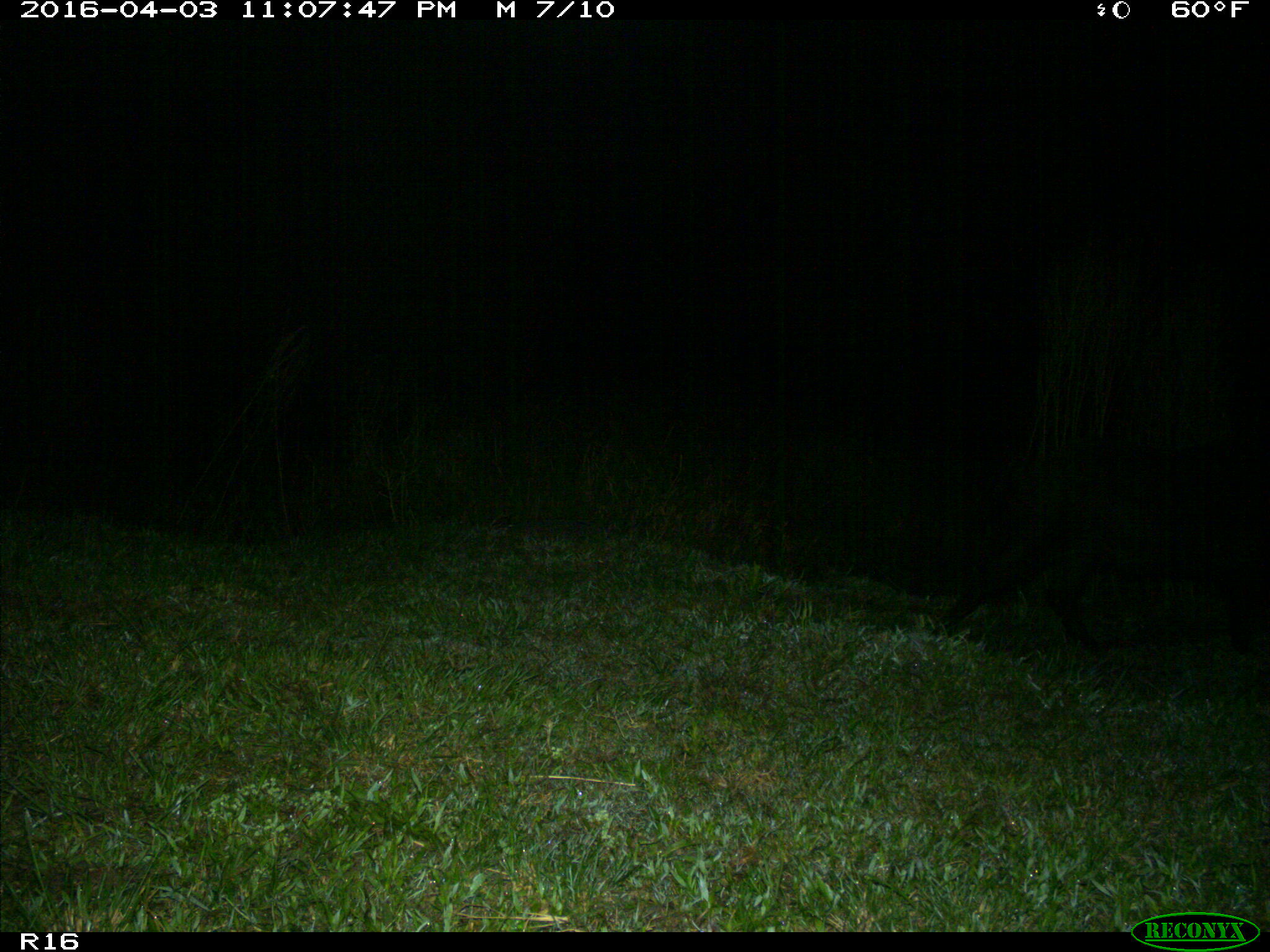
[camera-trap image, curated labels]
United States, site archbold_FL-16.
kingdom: Animalia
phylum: Chordata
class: Mammalia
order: Artiodactyla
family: Suidae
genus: Sus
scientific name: Sus scrofa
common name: wild boar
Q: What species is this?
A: Sus scrofa (wild boar).